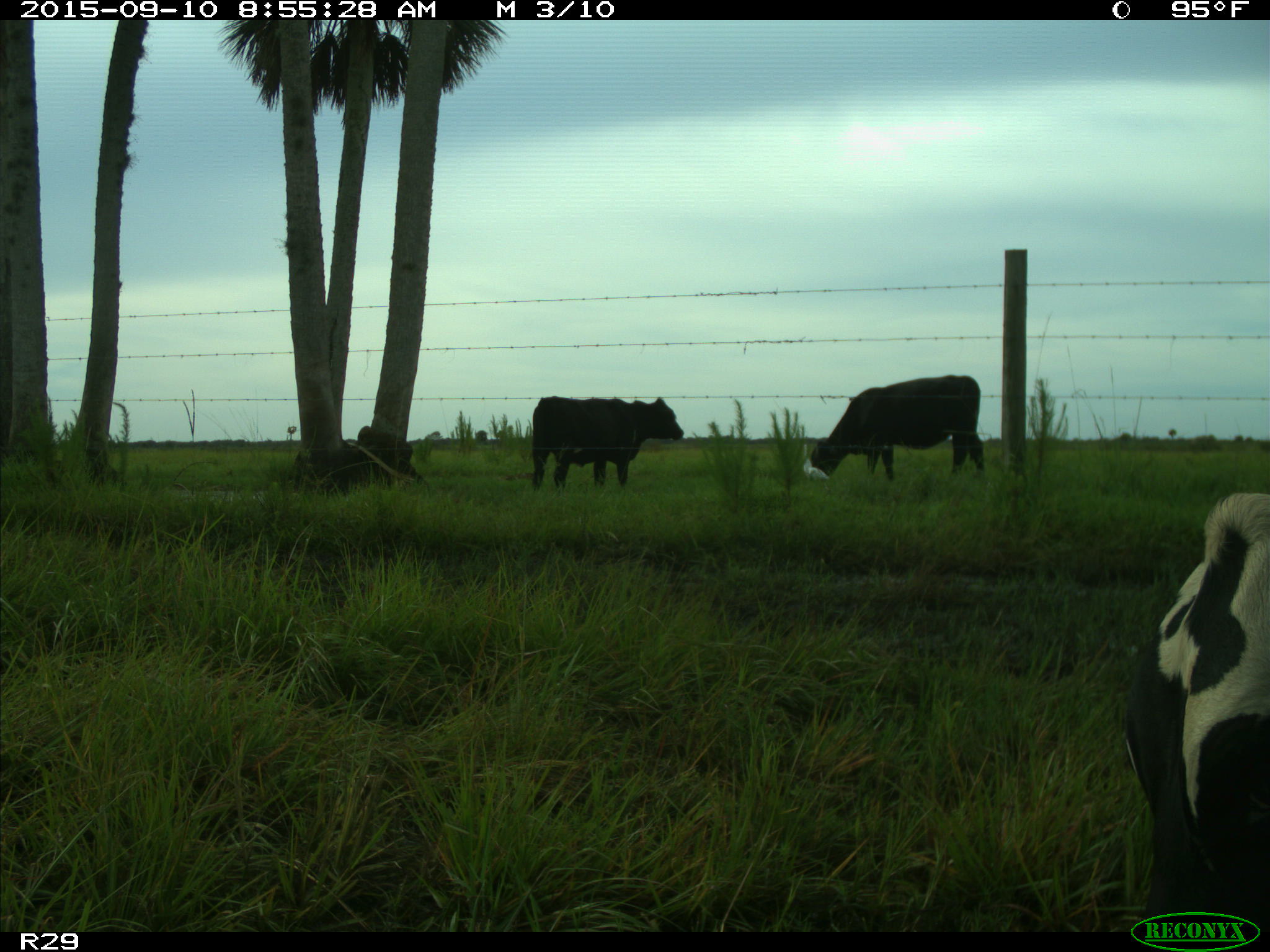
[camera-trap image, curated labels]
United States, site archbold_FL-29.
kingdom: Animalia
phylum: Chordata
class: Mammalia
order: Artiodactyla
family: Bovidae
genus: Bos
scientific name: Bos taurus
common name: domestic cow